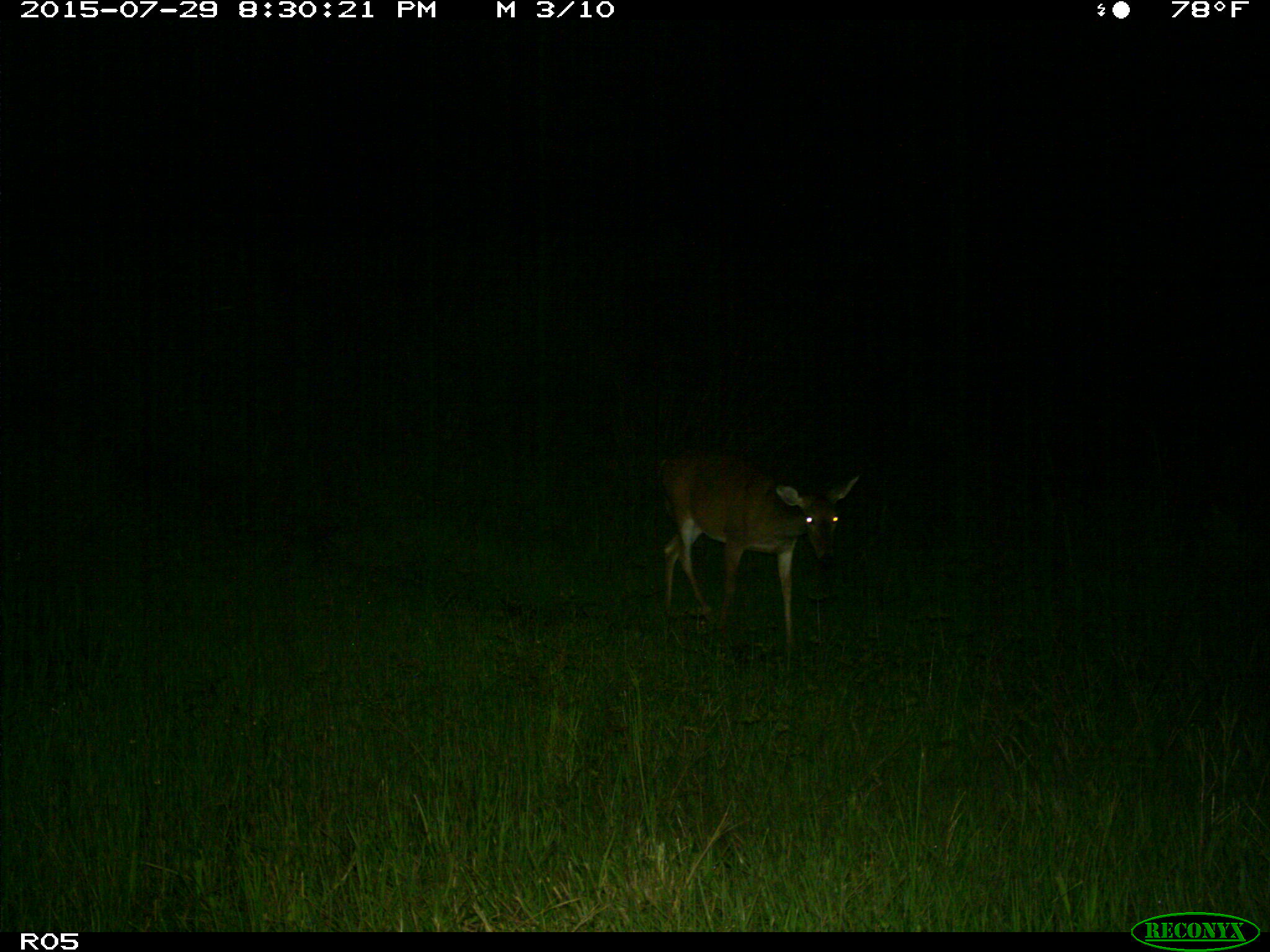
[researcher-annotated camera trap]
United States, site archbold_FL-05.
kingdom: Animalia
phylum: Chordata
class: Mammalia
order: Artiodactyla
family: Cervidae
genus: Odocoileus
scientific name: Odocoileus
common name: deer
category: unidentified deer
Unidentified deer (deer) (Odocoileus).